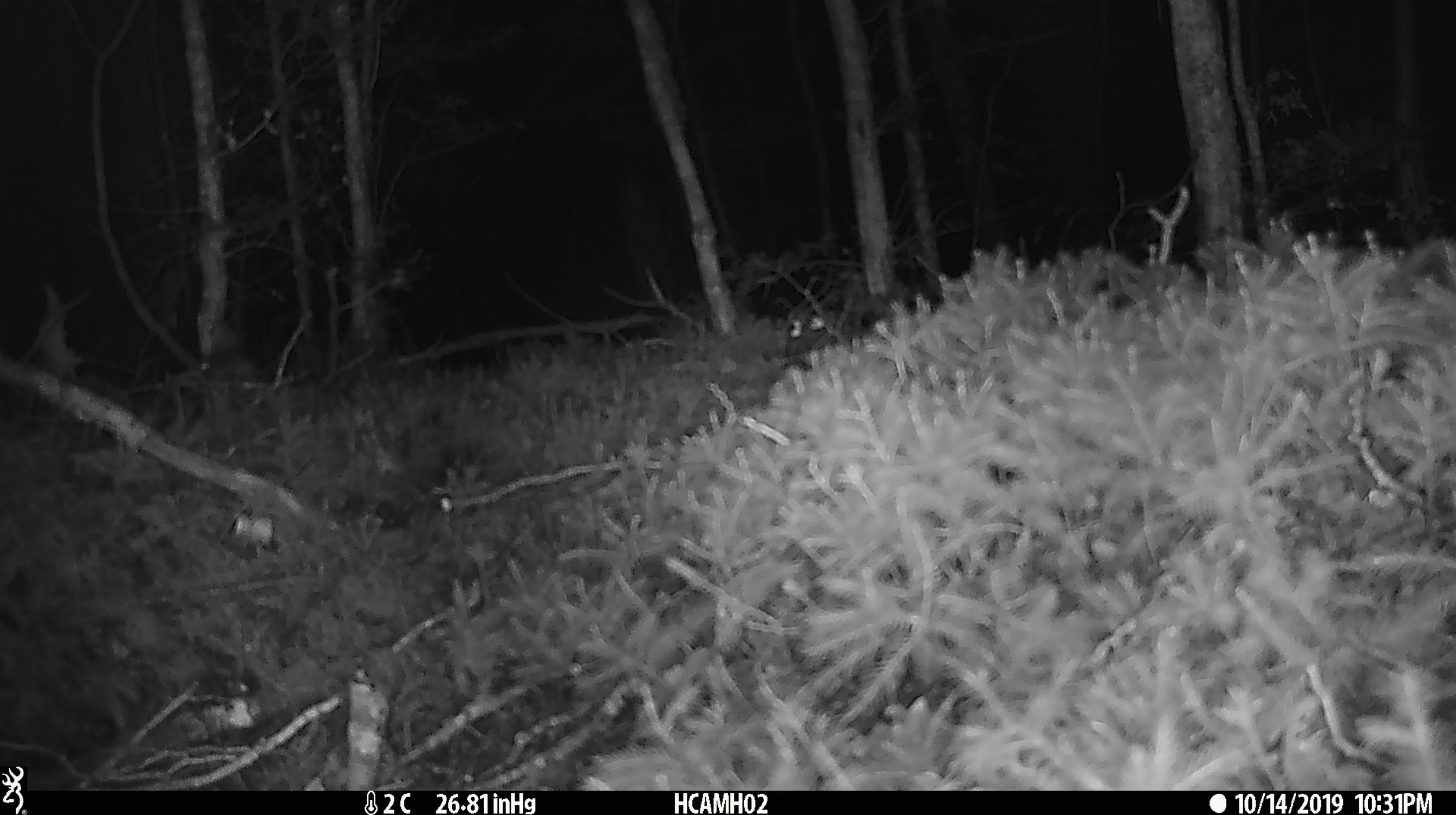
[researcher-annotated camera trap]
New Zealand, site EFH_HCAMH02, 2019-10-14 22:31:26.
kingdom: Animalia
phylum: Chordata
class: Mammalia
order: Rodentia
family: Muridae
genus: Mus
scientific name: Mus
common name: mouse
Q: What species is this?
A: Mouse (Mus).